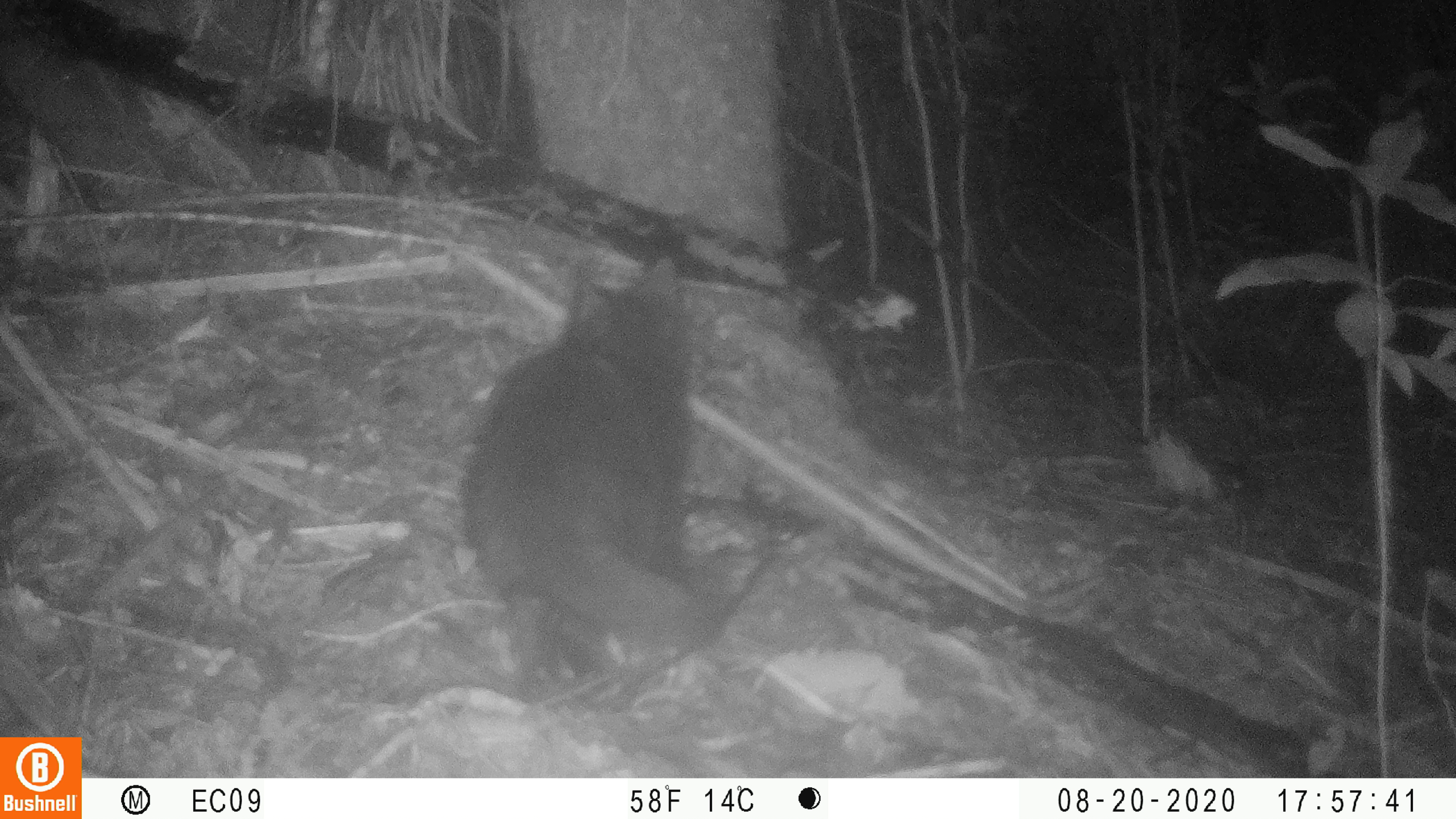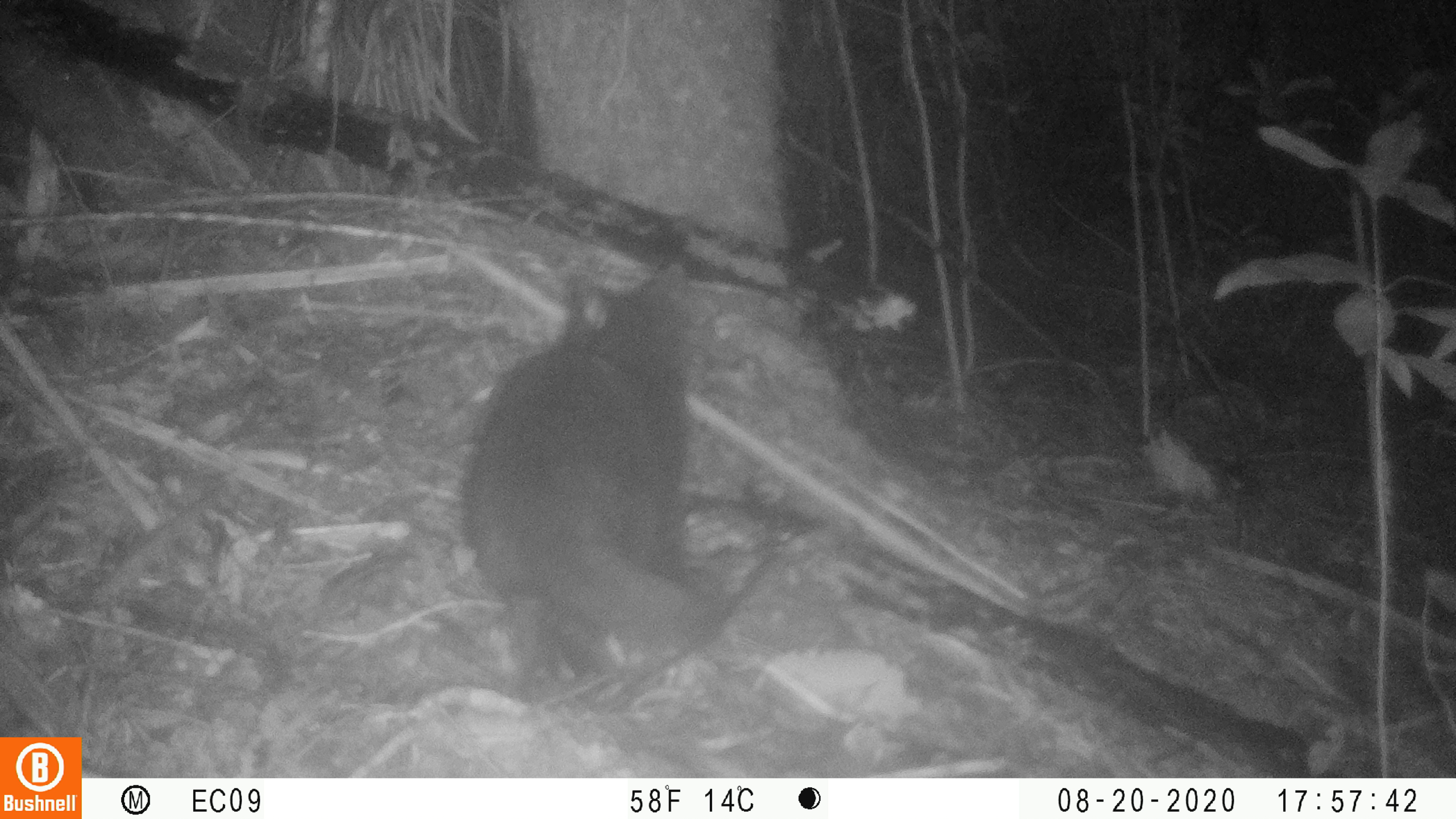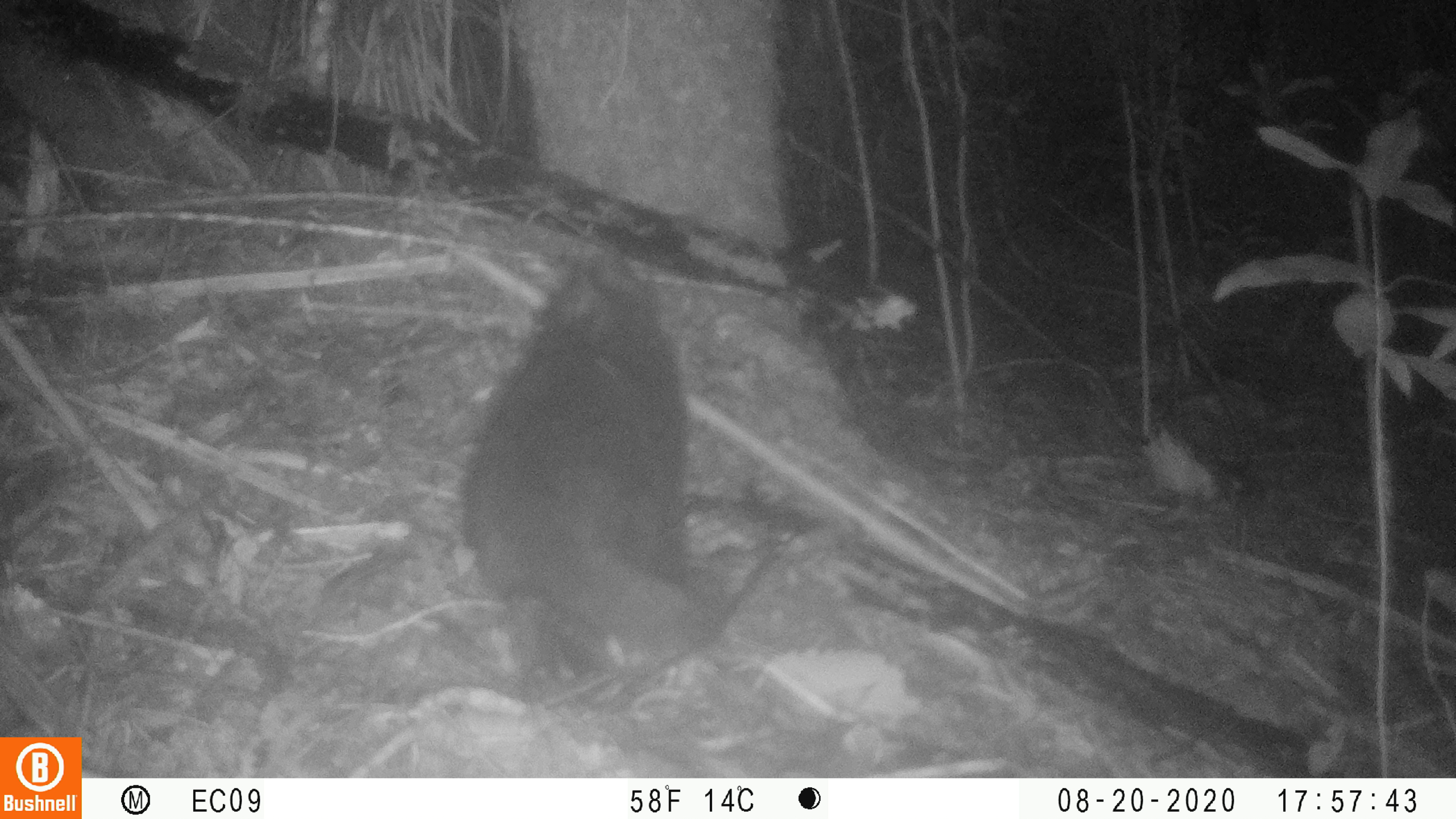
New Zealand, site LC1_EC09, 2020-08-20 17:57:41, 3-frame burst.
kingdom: Animalia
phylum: Chordata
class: Mammalia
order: Carnivora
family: Felidae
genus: Felis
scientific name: Felis catus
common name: domestic cat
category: cat